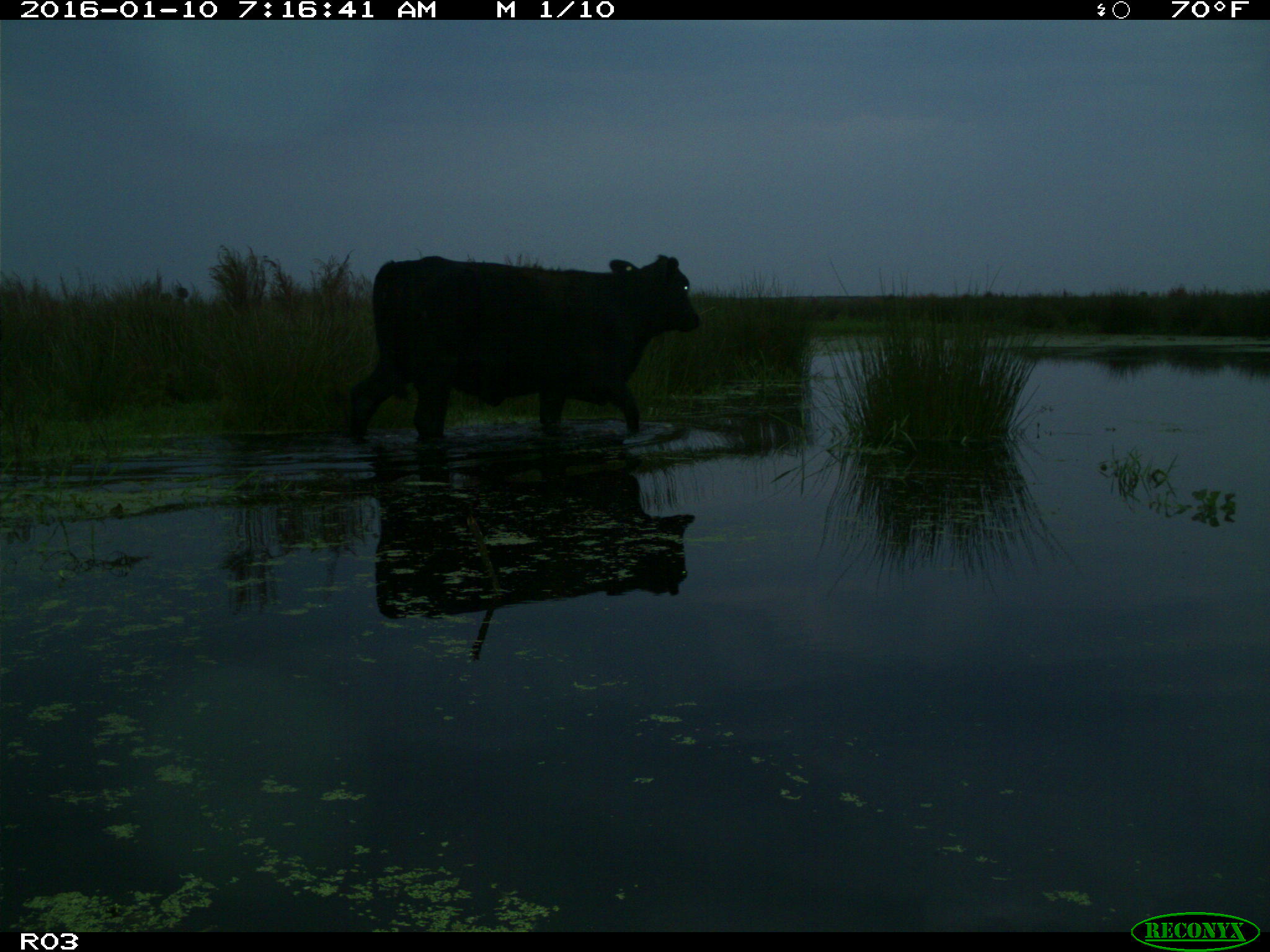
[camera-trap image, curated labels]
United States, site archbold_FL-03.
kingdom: Animalia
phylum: Chordata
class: Mammalia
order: Artiodactyla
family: Bovidae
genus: Bos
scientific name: Bos taurus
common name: domestic cow